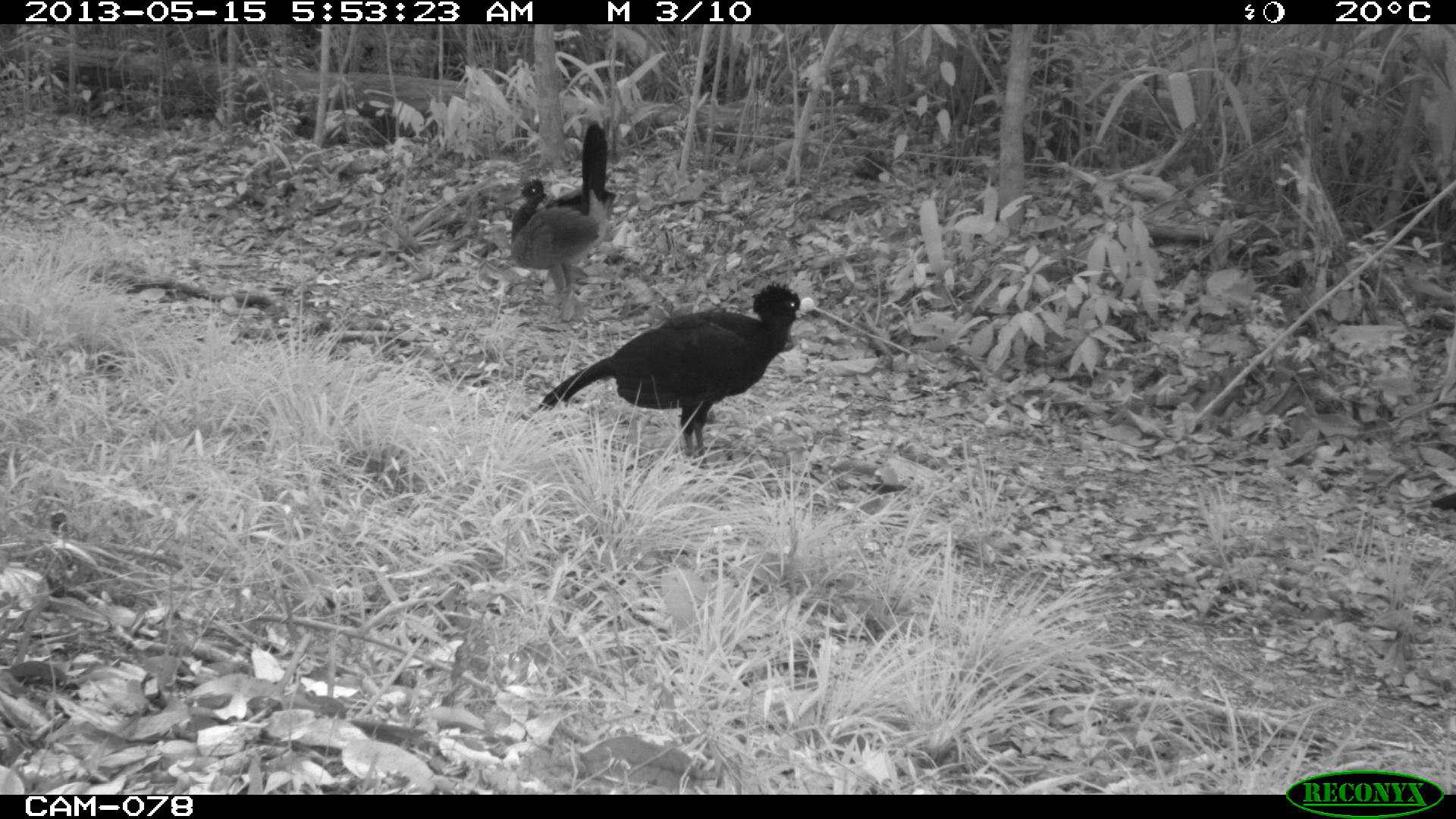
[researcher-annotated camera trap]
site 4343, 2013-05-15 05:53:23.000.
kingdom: Animalia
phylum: Chordata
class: Aves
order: Galliformes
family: Cracidae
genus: Crax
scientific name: Crax rubra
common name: great curassow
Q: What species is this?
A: Crax rubra (great curassow).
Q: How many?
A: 3.